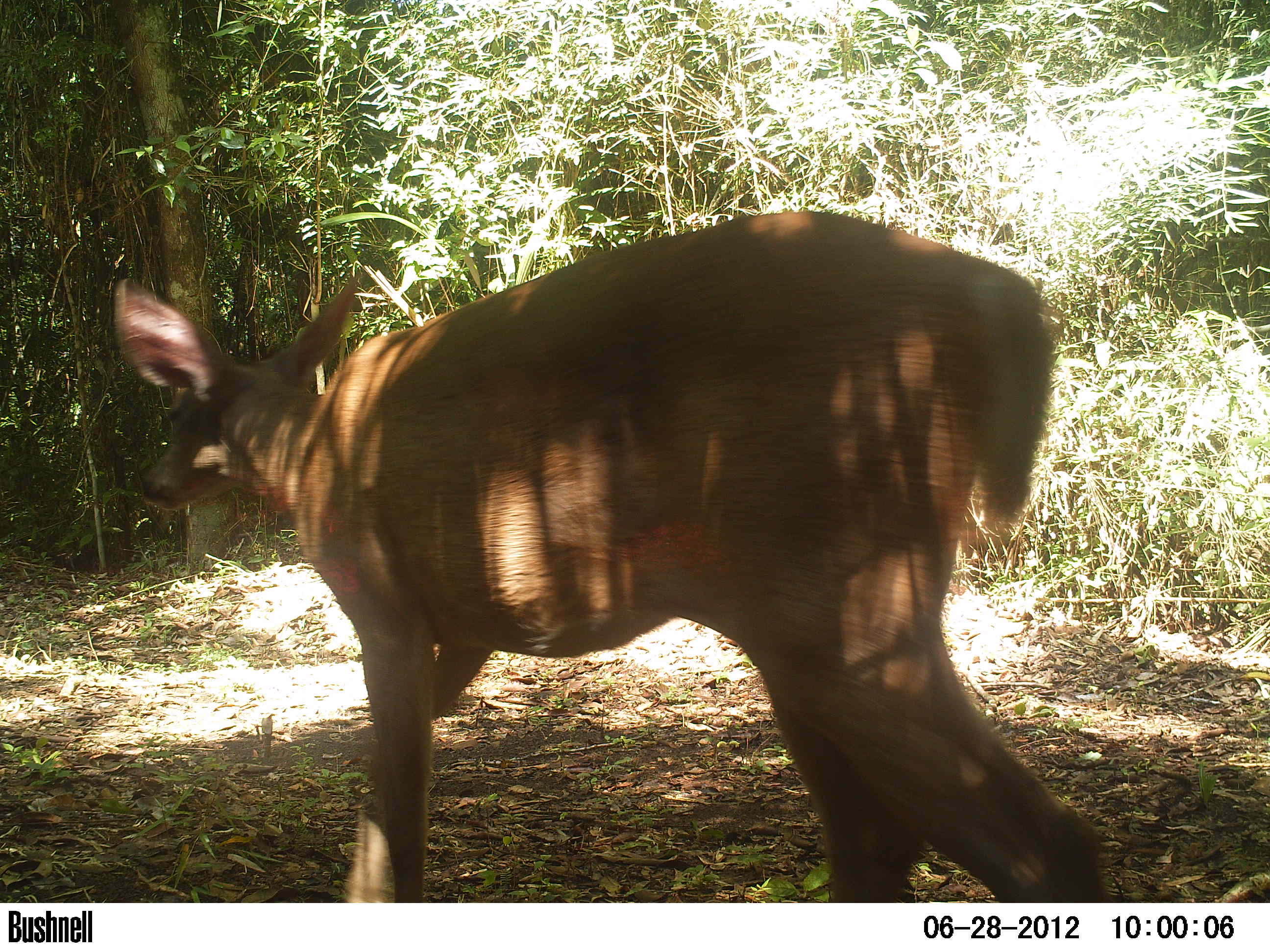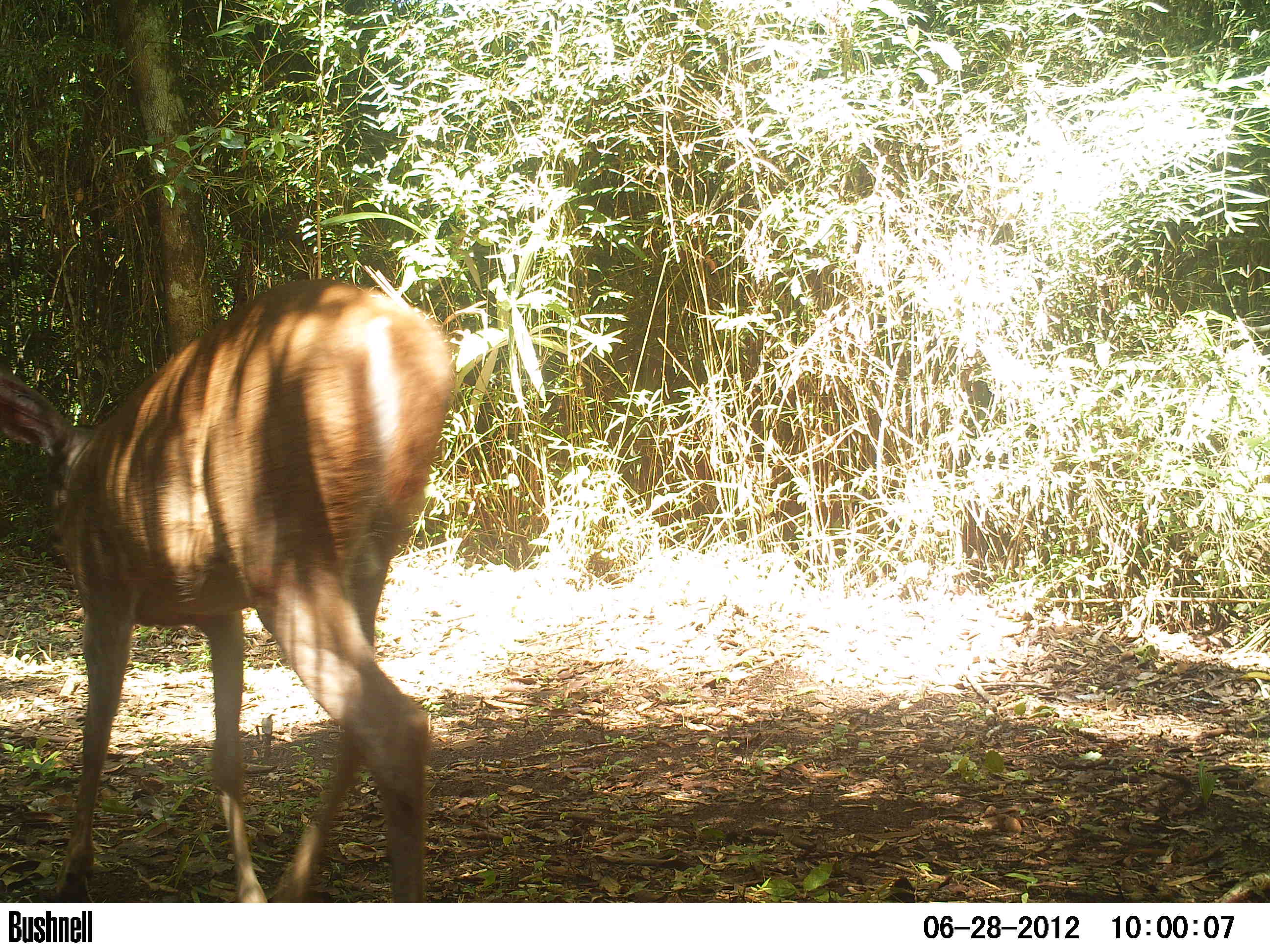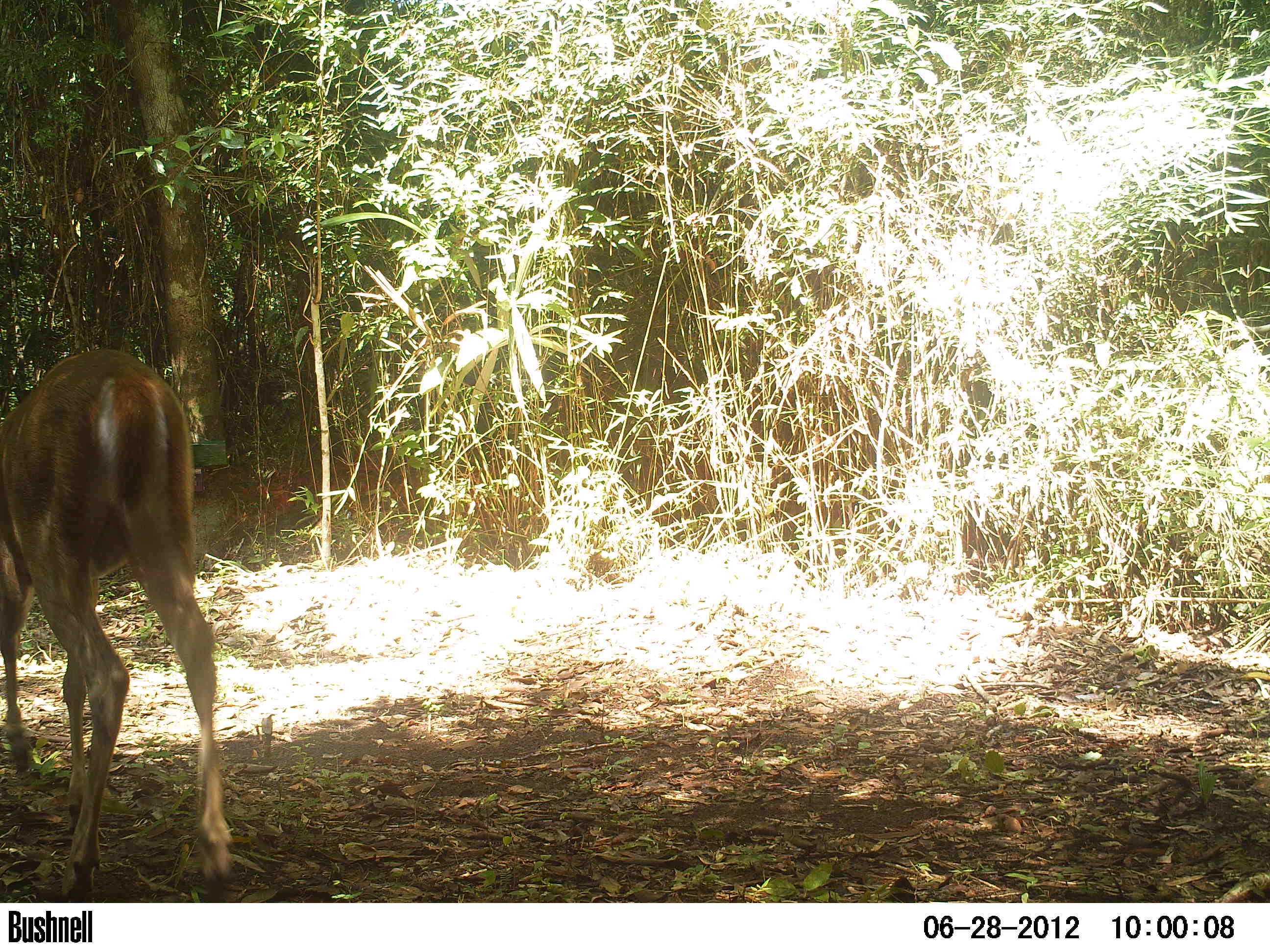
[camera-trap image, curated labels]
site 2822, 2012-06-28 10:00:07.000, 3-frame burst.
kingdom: Animalia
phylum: Chordata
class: Mammalia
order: Artiodactyla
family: Cervidae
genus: Odocoileus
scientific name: Odocoileus pandora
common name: yucatán brown brocket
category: mazama pandora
Mazama pandora (yucatán brown brocket) (Odocoileus pandora), count 1, age adult.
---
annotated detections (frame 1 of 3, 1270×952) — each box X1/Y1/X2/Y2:
mazama pandora: 111/209/1109/902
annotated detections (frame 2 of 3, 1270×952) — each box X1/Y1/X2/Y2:
mazama pandora: 0/275/458/901